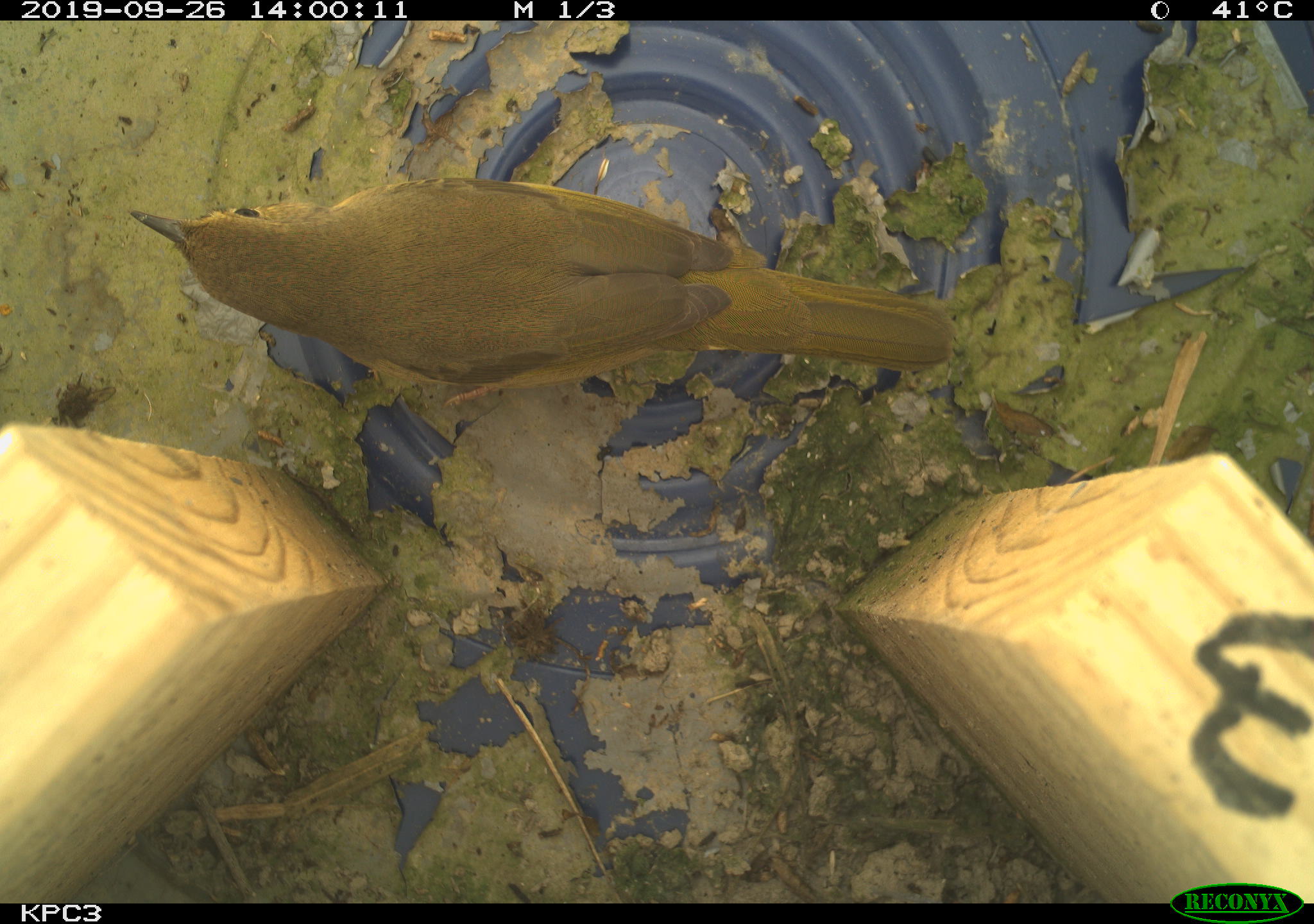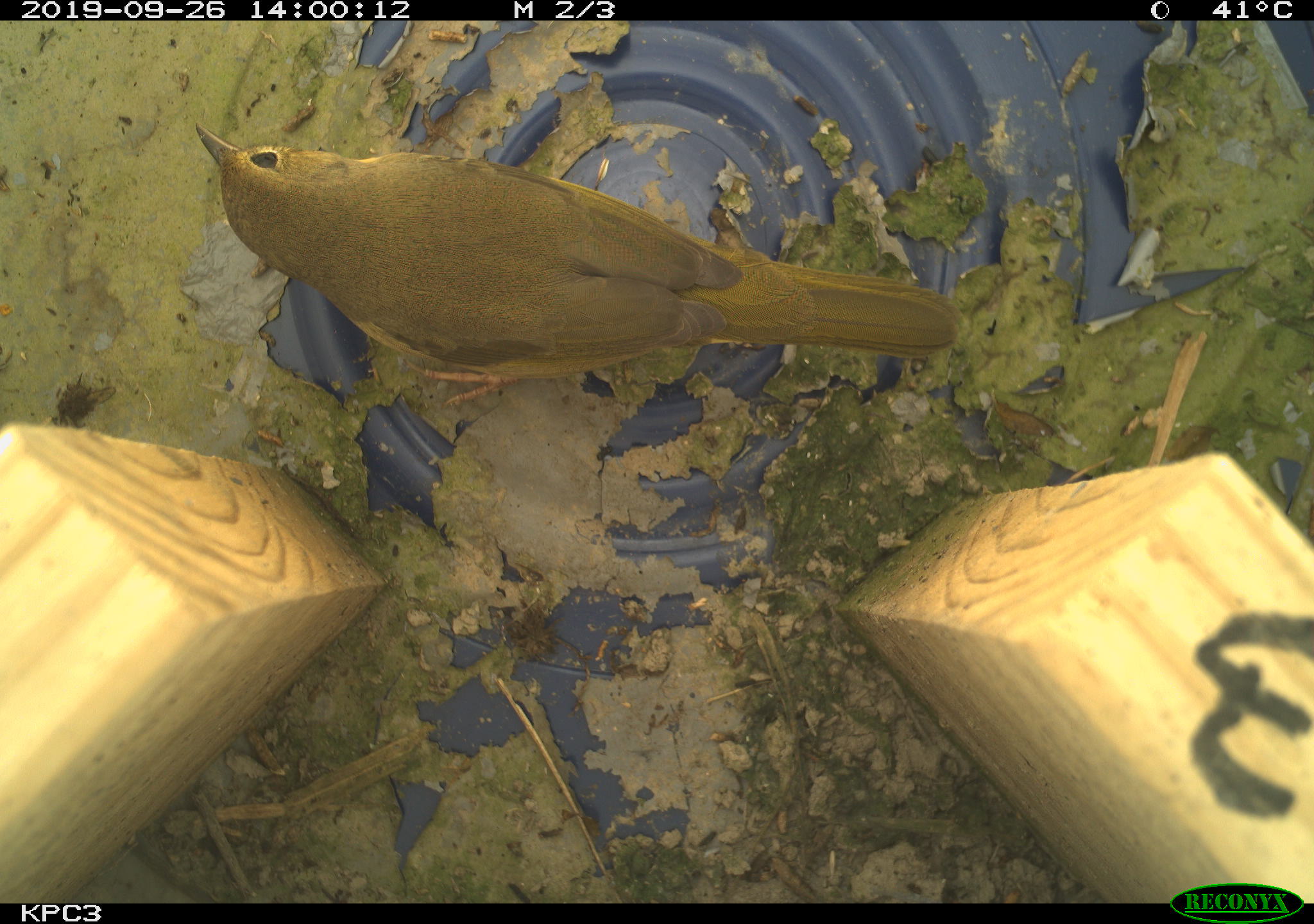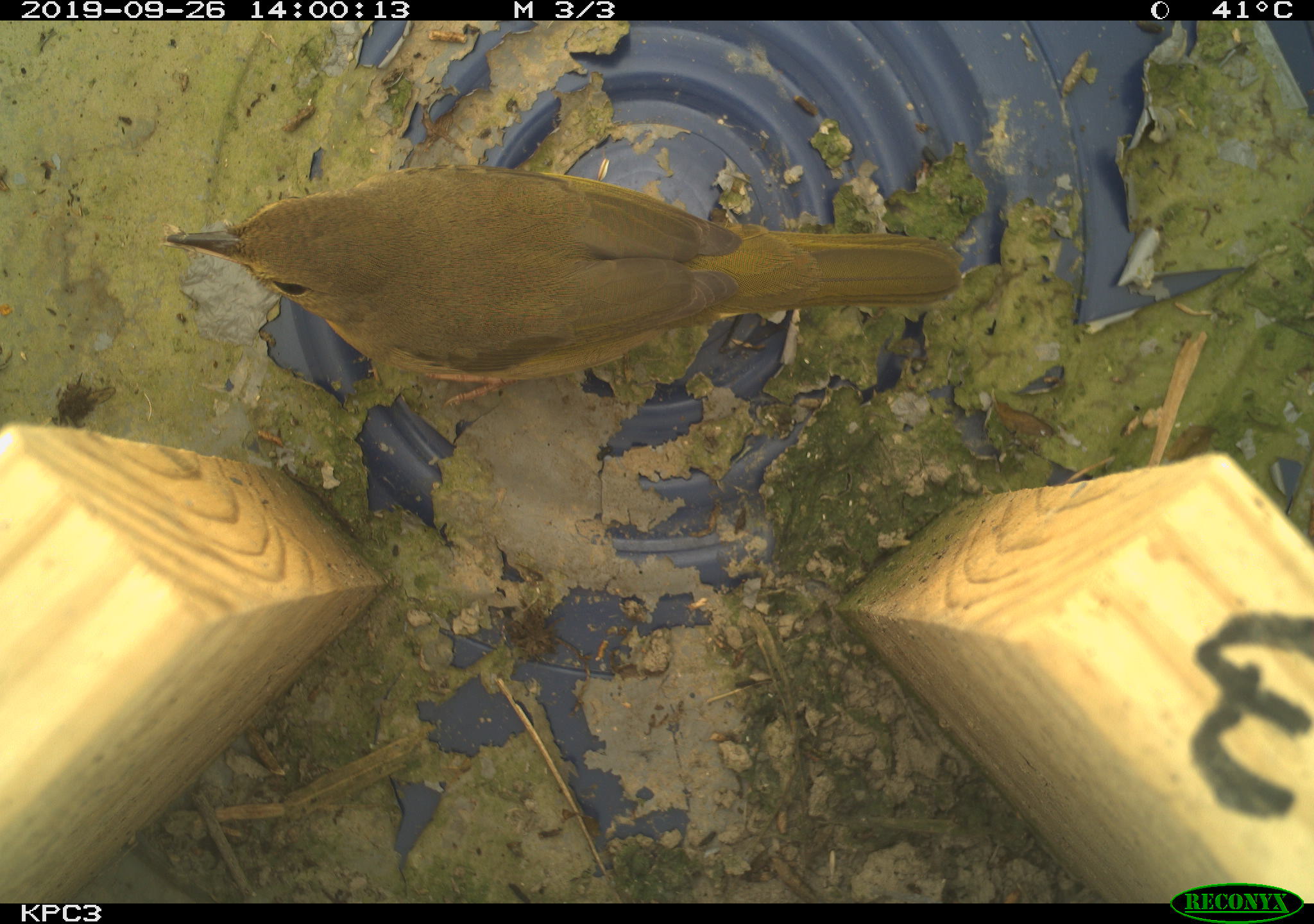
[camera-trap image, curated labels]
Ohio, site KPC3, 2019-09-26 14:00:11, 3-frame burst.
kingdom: Animalia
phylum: Chordata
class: Aves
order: Passeriformes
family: Parulidae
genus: Geothlypis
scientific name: Geothlypis trichas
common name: common yellowthroat